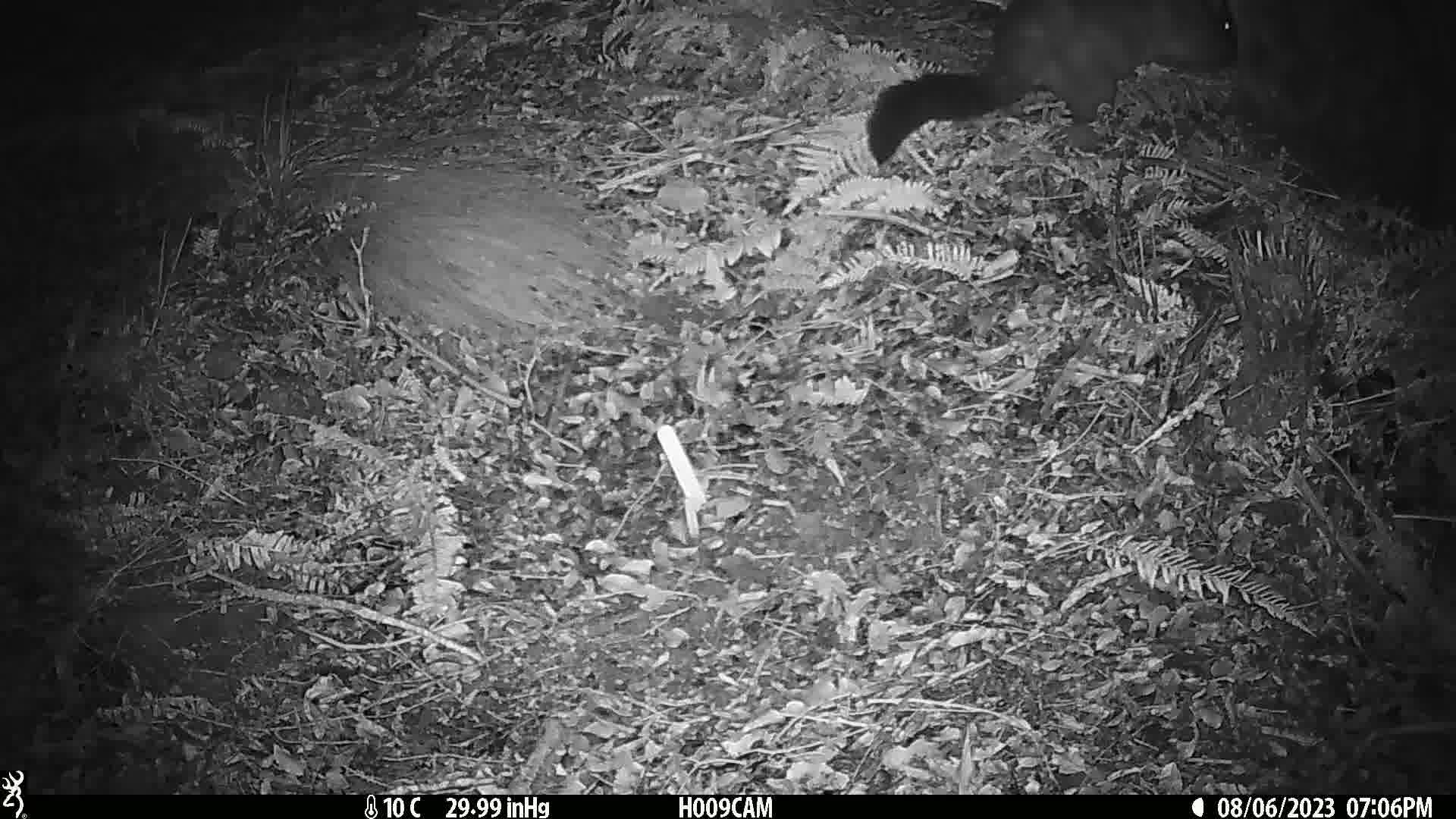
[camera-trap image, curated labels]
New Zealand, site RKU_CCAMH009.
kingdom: Animalia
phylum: Chordata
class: Mammalia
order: Diprotodontia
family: Phalangeridae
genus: Trichosurus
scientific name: Trichosurus vulpecula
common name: common brushtail possum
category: possum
Possum (common brushtail possum) (Trichosurus vulpecula).